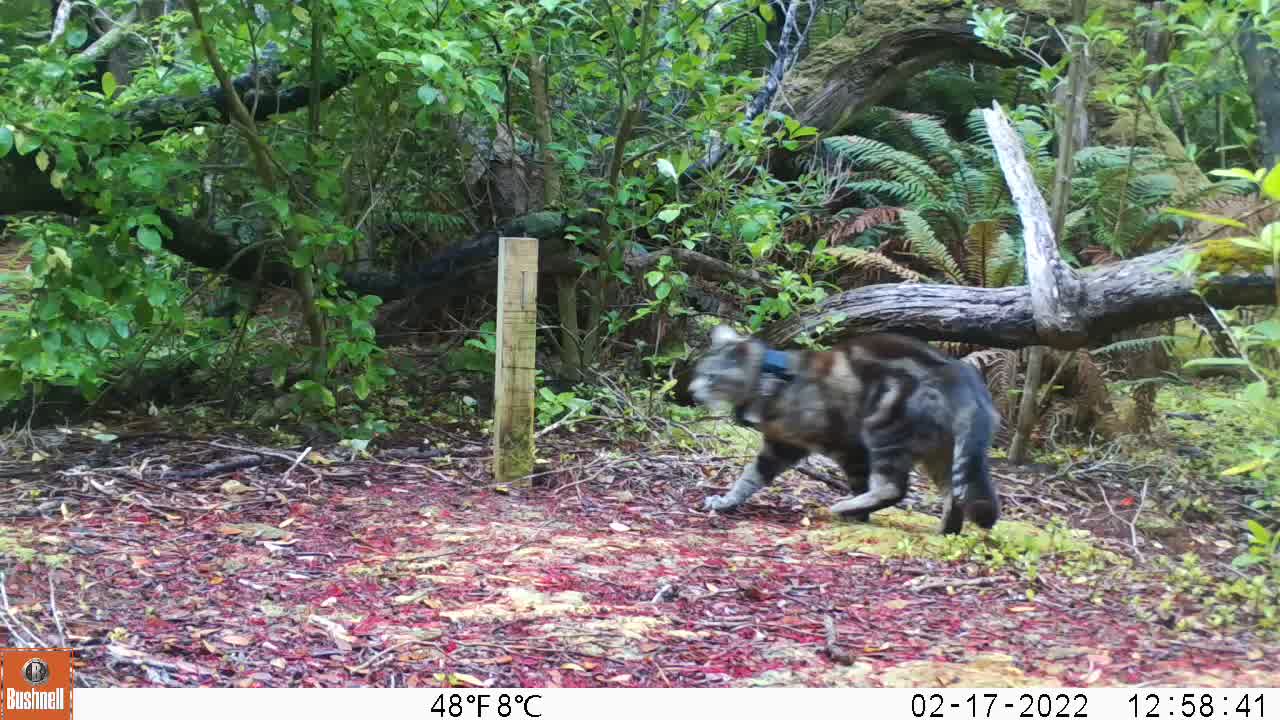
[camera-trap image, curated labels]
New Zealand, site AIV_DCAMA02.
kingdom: Animalia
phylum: Chordata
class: Mammalia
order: Carnivora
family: Felidae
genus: Felis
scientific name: Felis catus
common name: domestic cat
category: cat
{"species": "cat (domestic cat) (Felis catus)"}